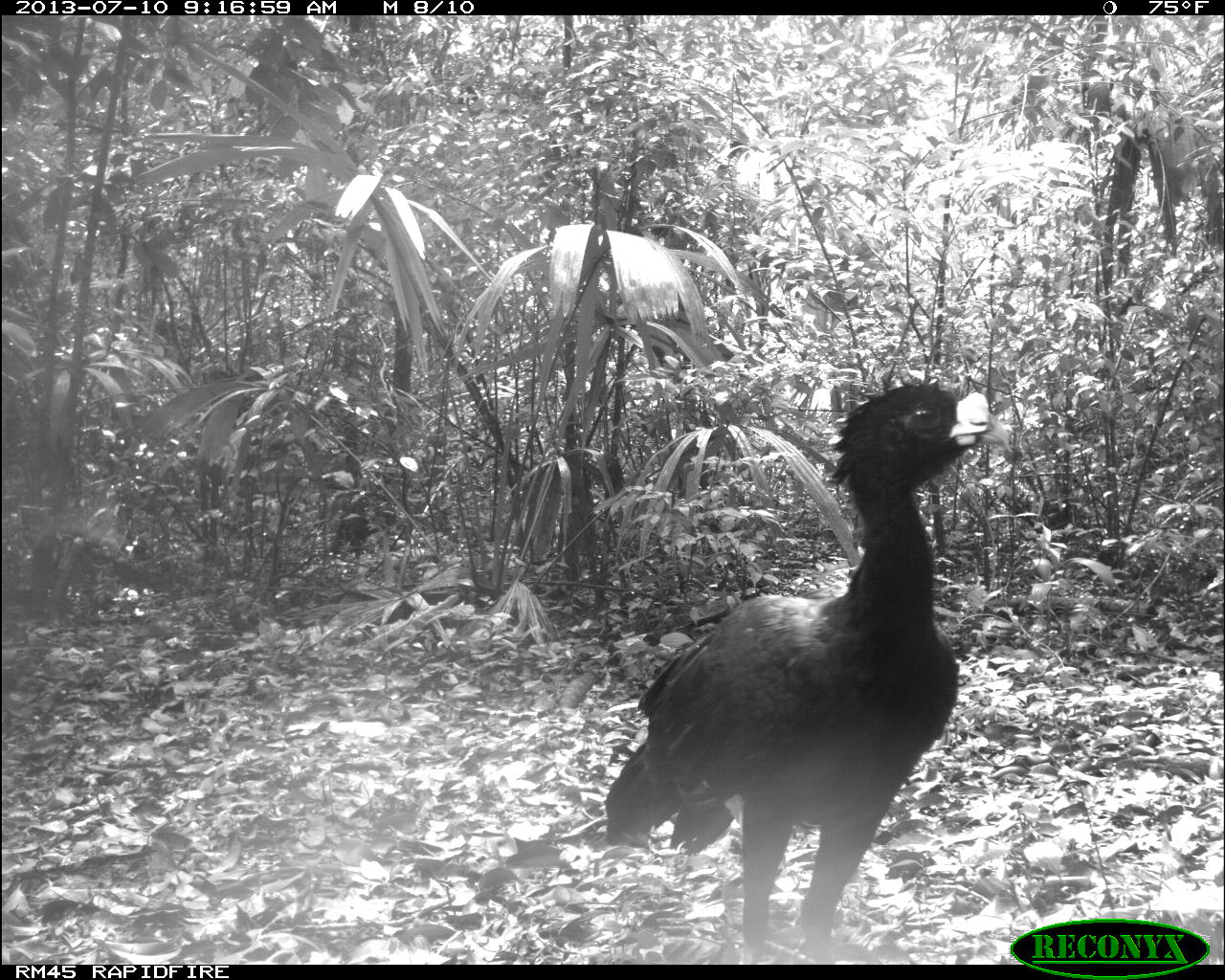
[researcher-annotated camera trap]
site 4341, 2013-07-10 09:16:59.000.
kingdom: Animalia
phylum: Chordata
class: Aves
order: Galliformes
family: Cracidae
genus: Crax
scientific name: Crax rubra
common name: great curassow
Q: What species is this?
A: Crax rubra (great curassow).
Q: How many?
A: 2.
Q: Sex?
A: Male.